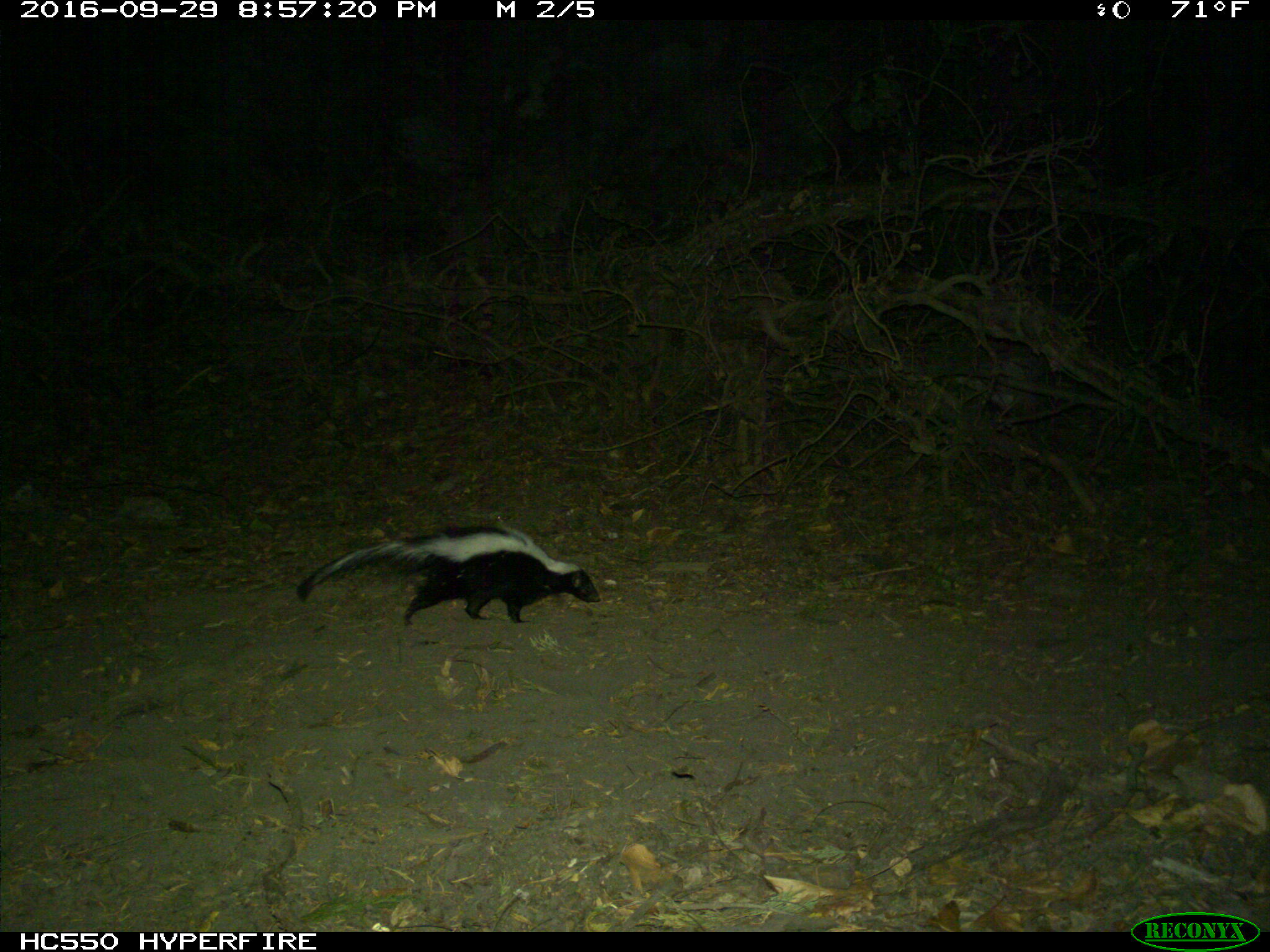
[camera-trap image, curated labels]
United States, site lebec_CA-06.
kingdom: Animalia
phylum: Chordata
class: Mammalia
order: Carnivora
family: Mephitidae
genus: Mephitis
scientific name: Mephitis mephitis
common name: striped skunk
Mephitis mephitis (striped skunk).